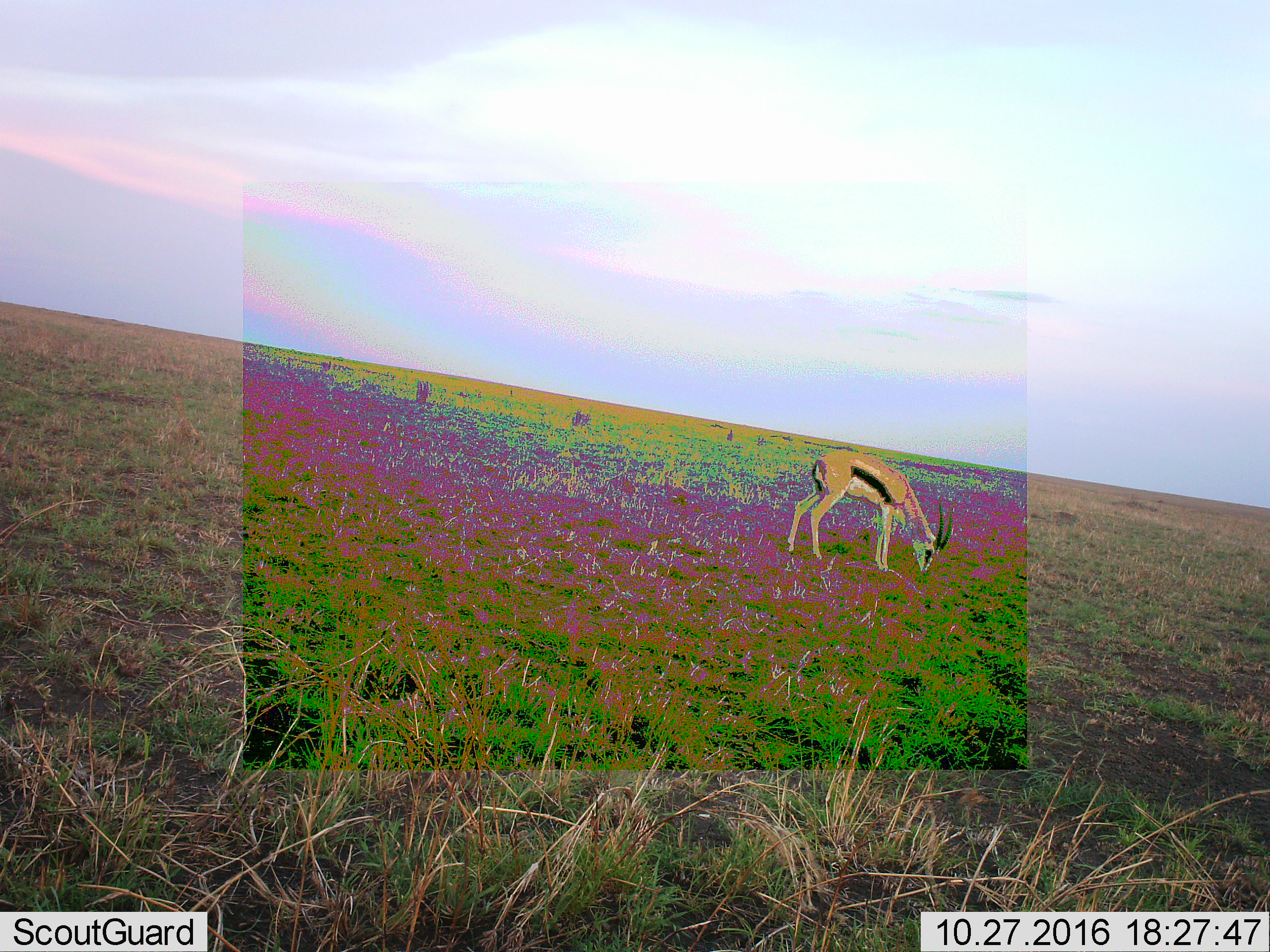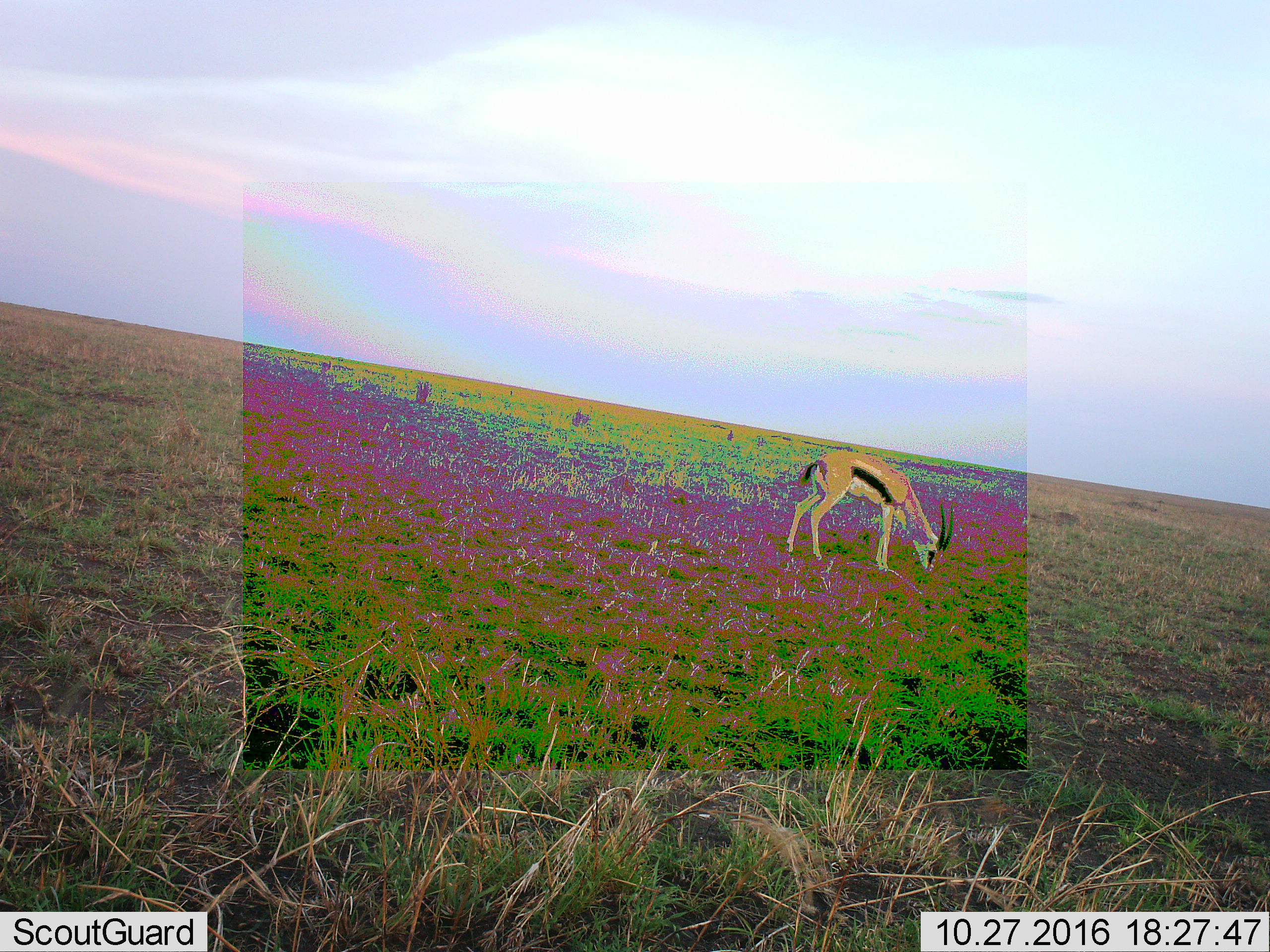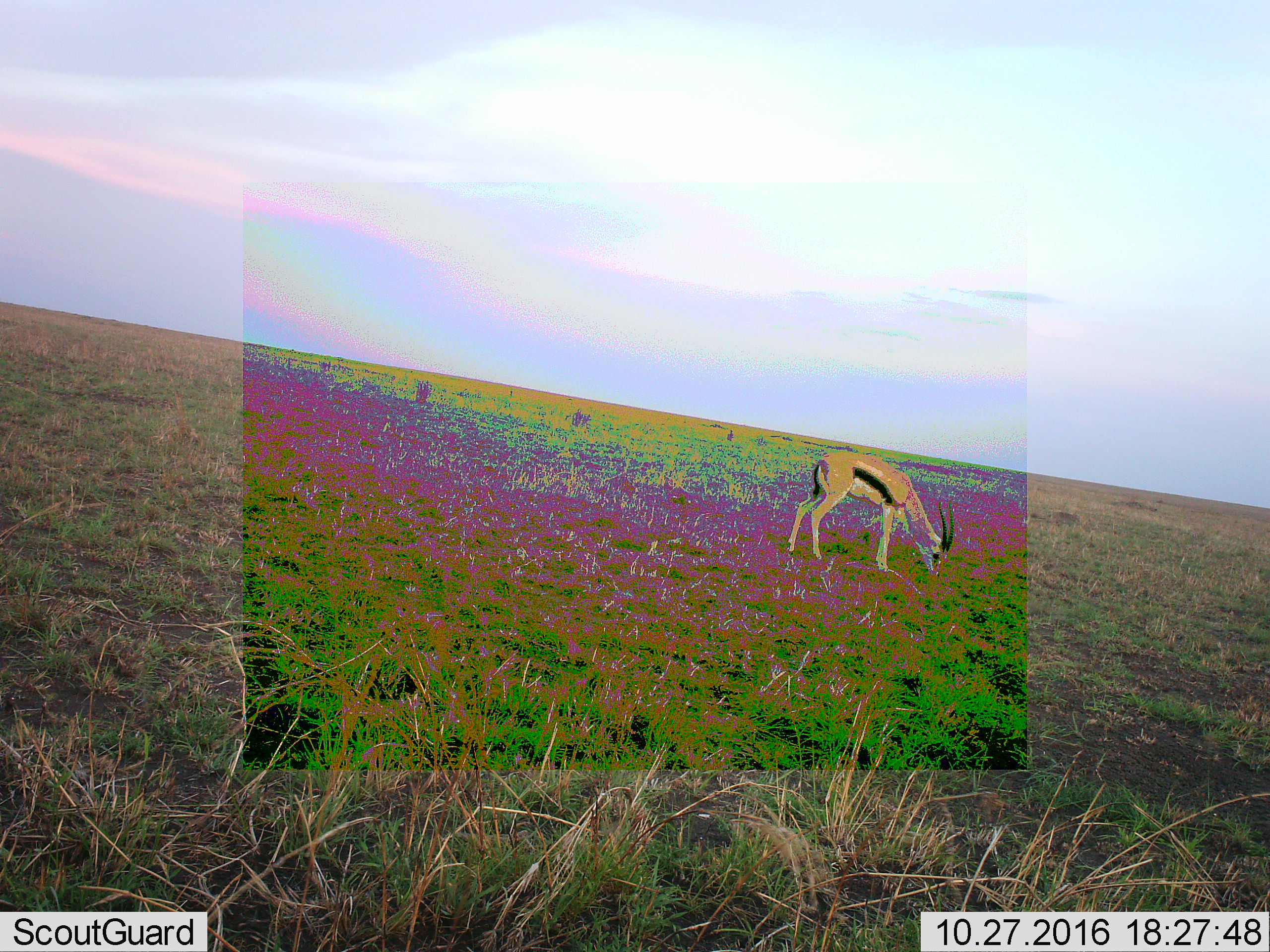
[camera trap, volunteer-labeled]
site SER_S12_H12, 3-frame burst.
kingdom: Animalia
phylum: Chordata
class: Mammalia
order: Artiodactyla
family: Bovidae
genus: Eudorcas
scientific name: Eudorcas thomsonii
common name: thomson's gazelle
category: gazellethomsons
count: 1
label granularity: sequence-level